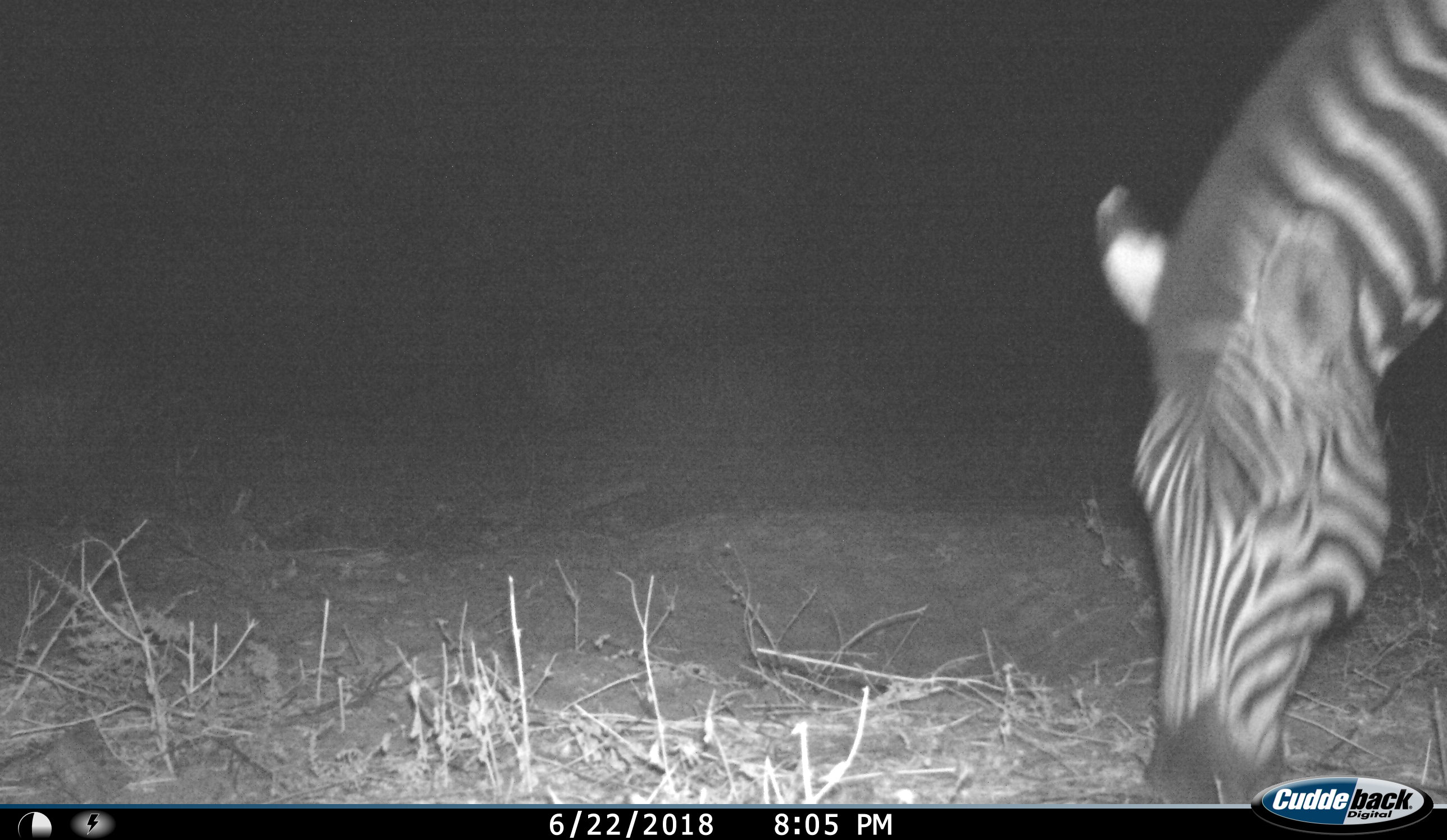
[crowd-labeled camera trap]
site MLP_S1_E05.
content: unidentified animal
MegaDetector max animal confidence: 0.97